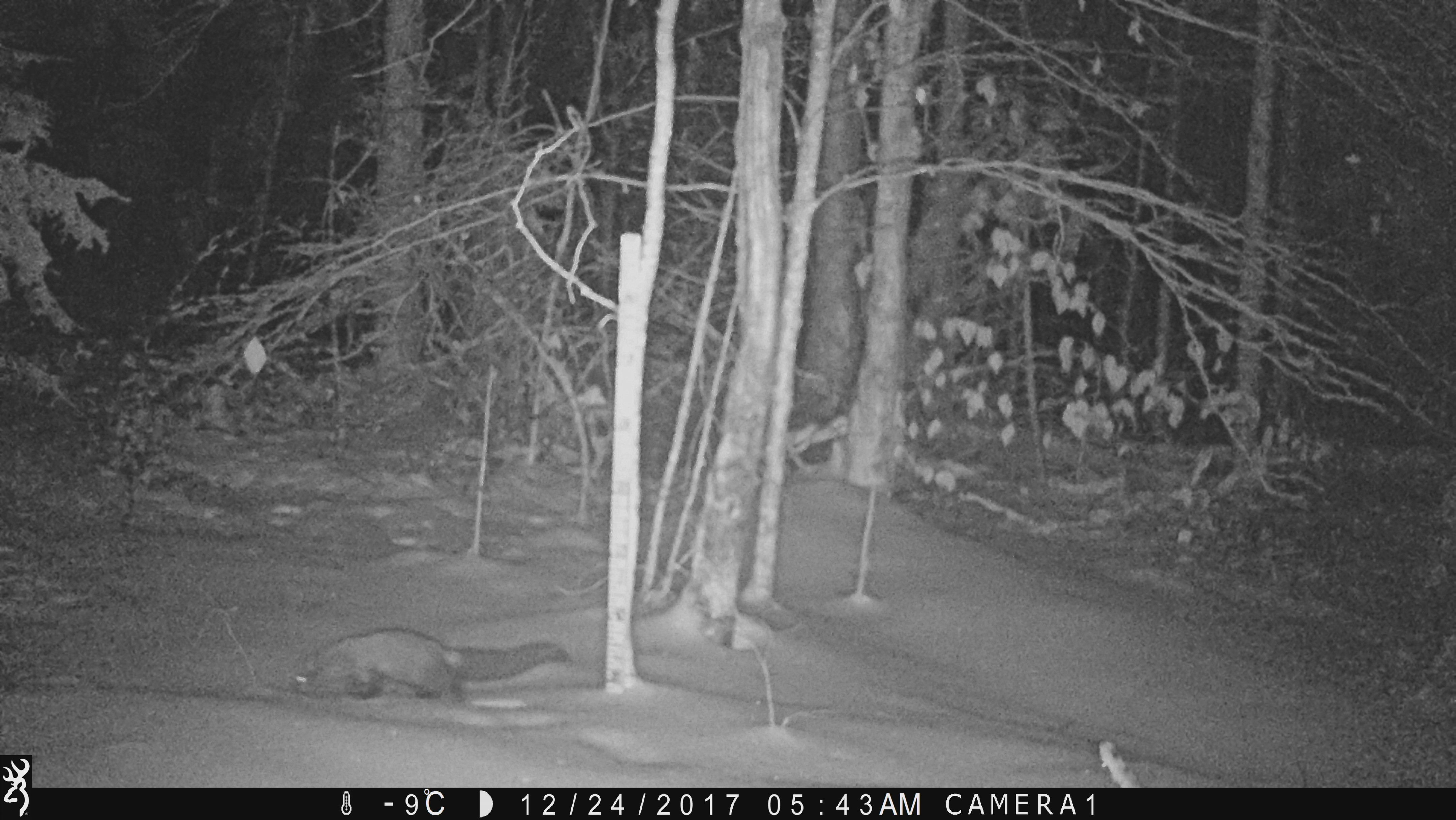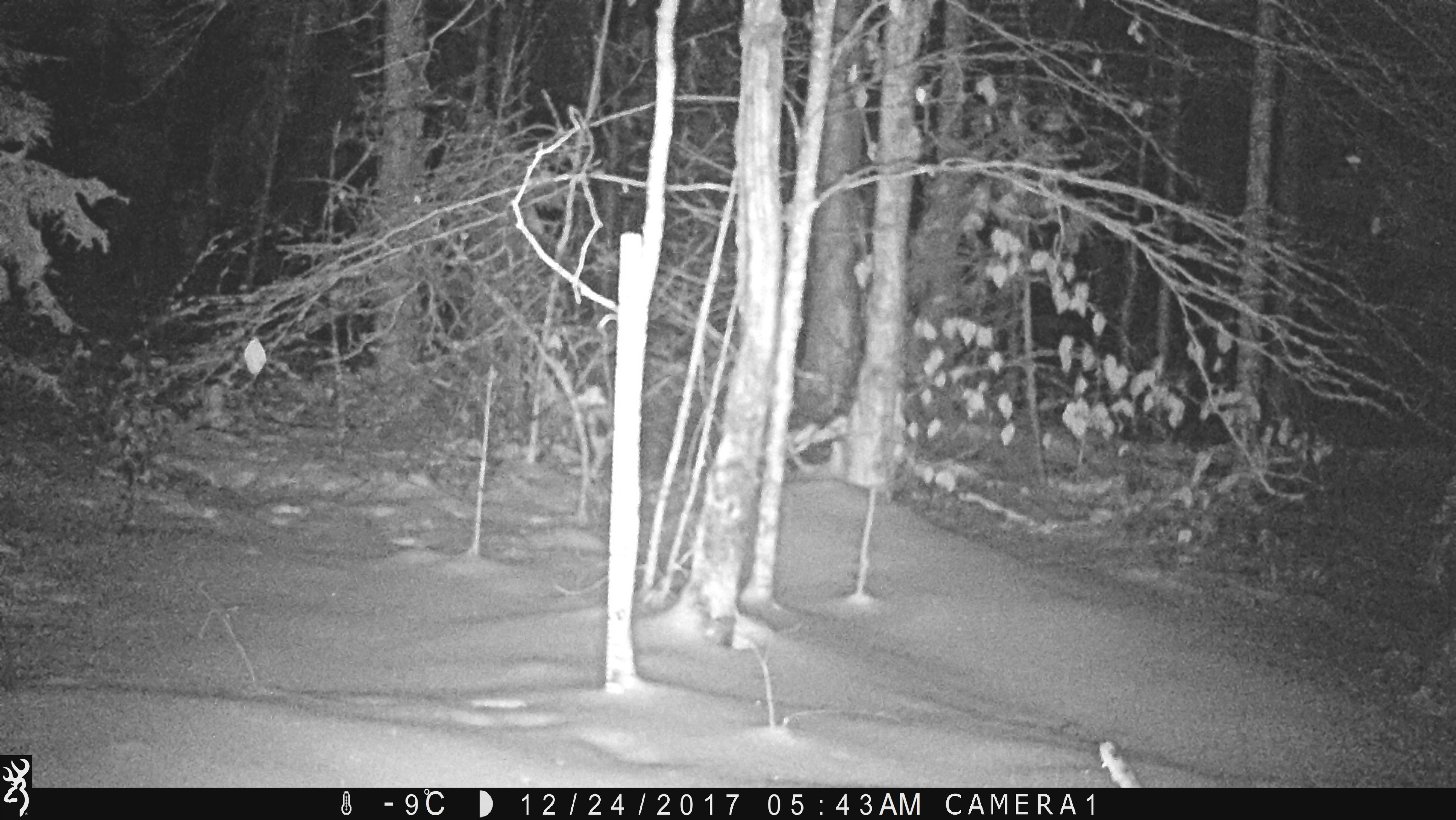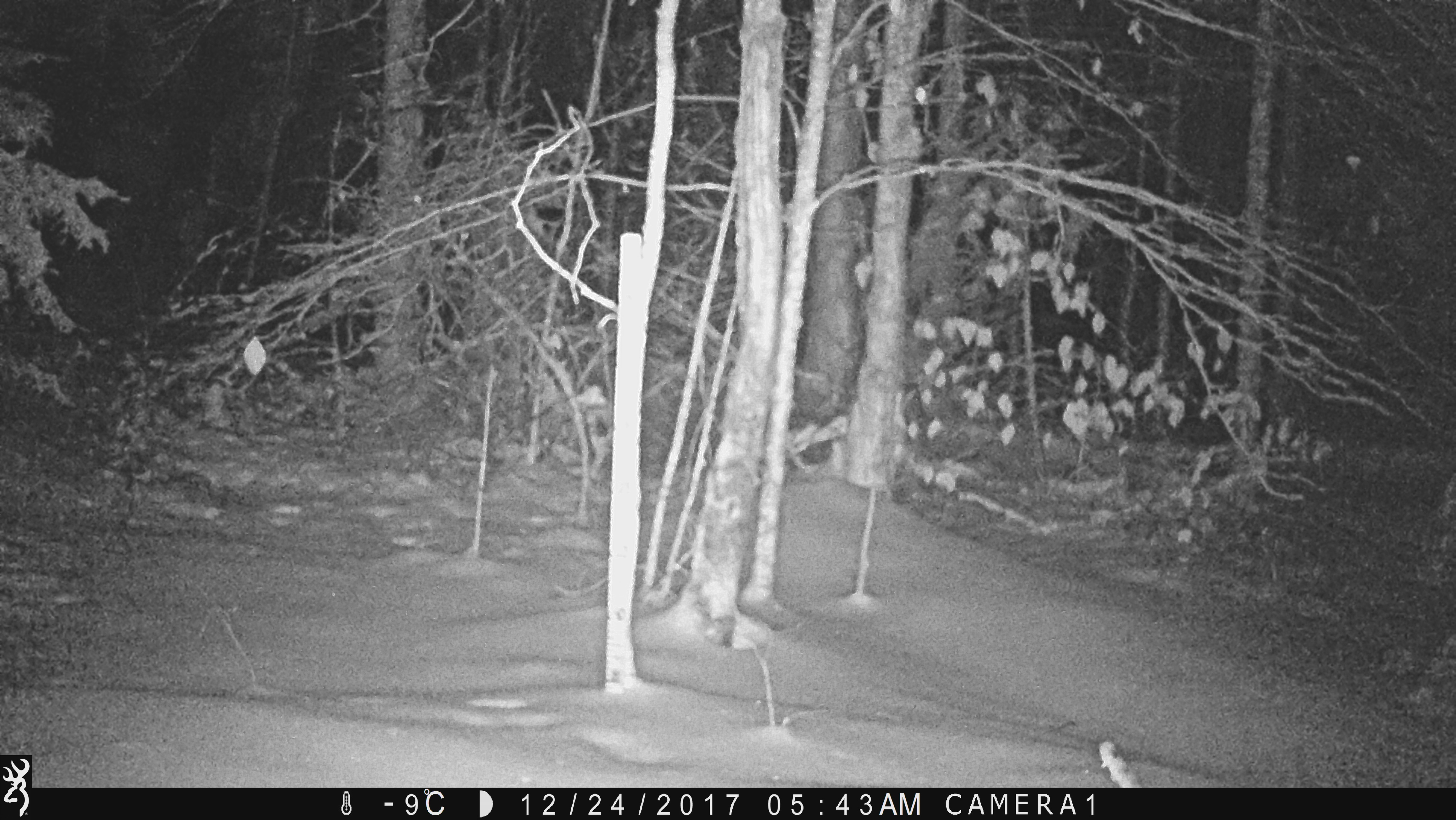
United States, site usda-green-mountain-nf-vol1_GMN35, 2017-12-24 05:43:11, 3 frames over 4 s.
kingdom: Animalia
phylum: Chordata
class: Mammalia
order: Carnivora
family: Mustelidae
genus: Pekania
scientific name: Pekania pennanti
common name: fisher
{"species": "fisher (Pekania pennanti)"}